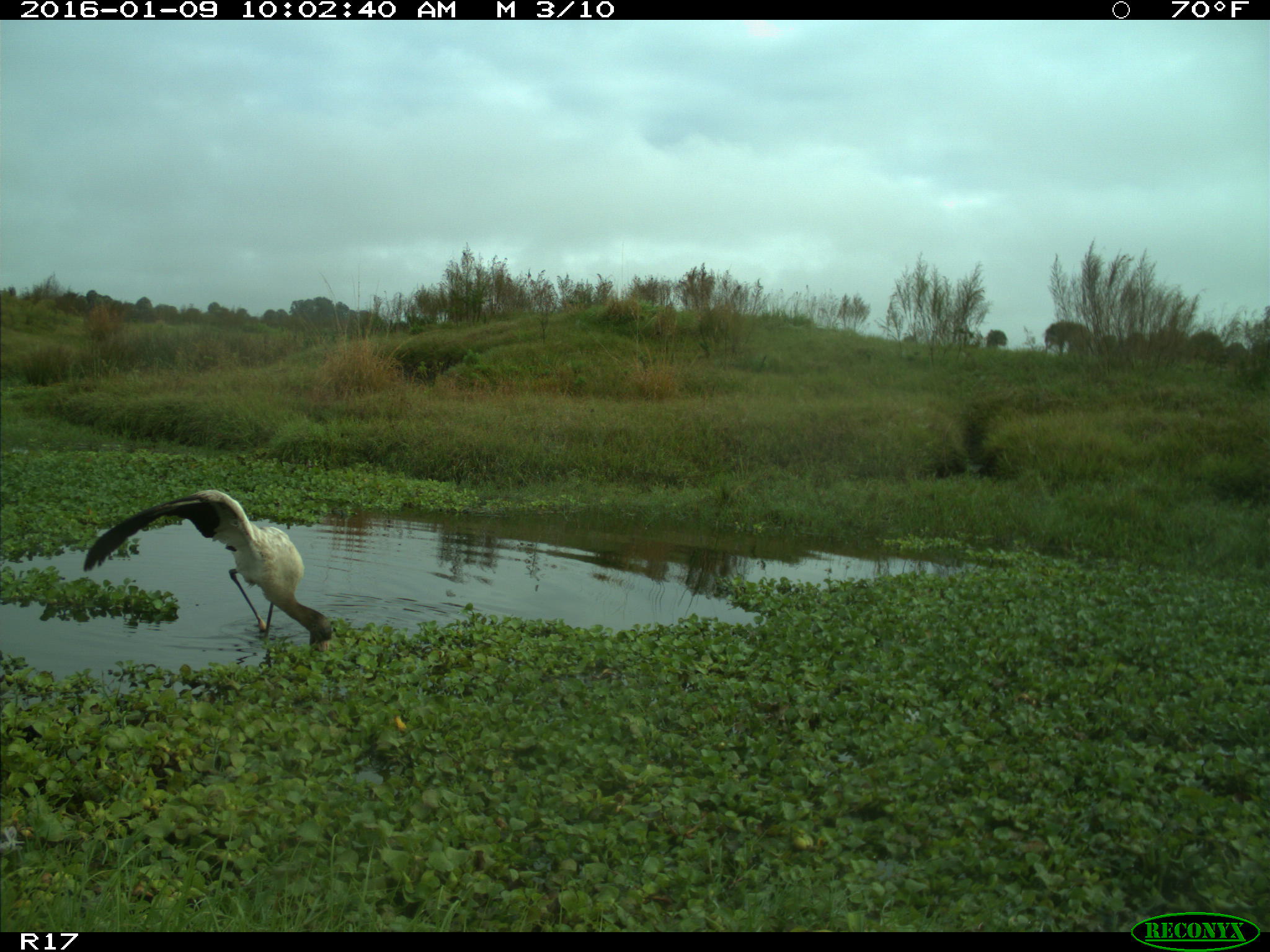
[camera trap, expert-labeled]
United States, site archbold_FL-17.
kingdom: Animalia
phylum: Chordata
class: Aves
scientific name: Aves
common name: birds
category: unidentified bird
Unidentified bird (birds) (Aves).